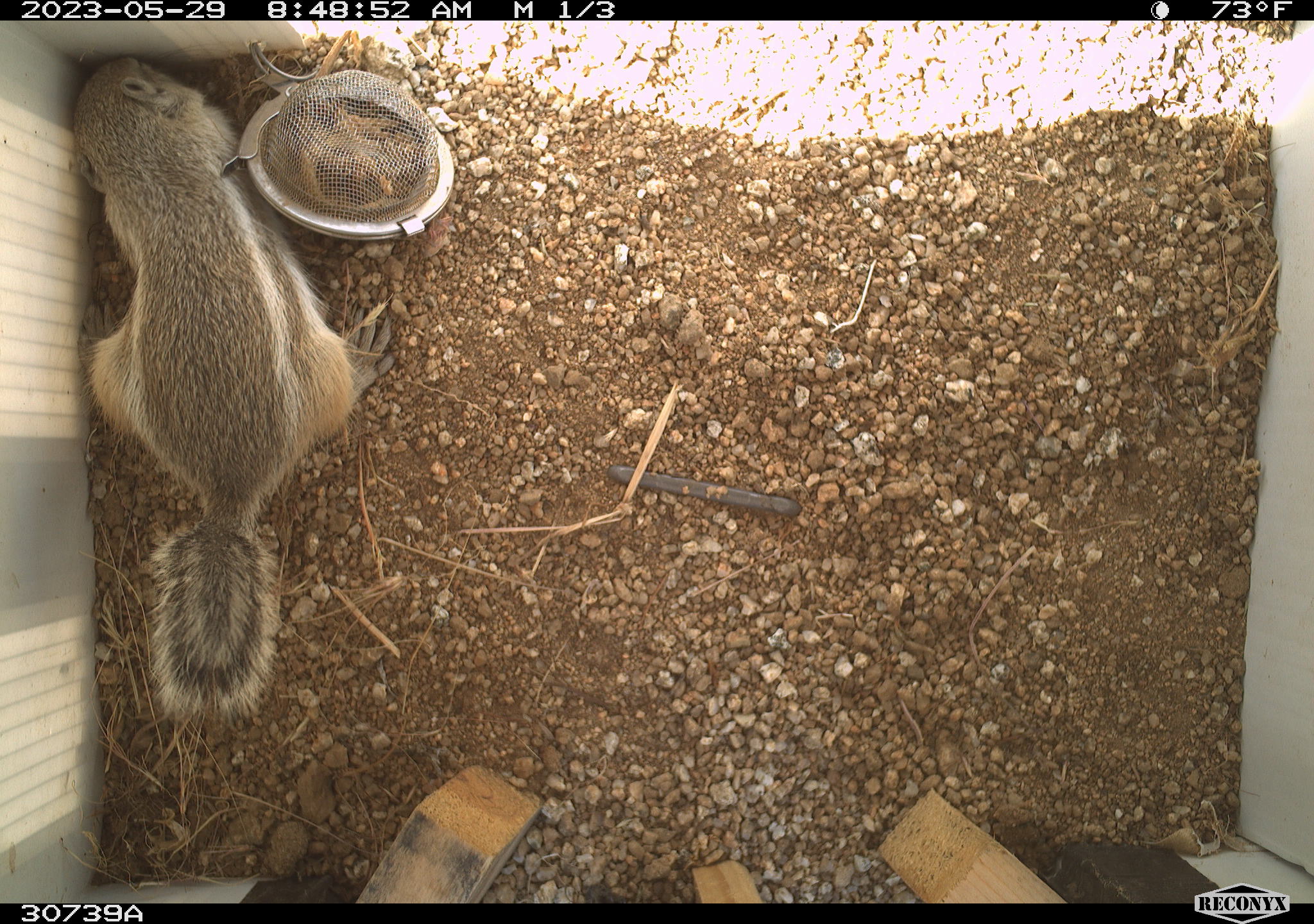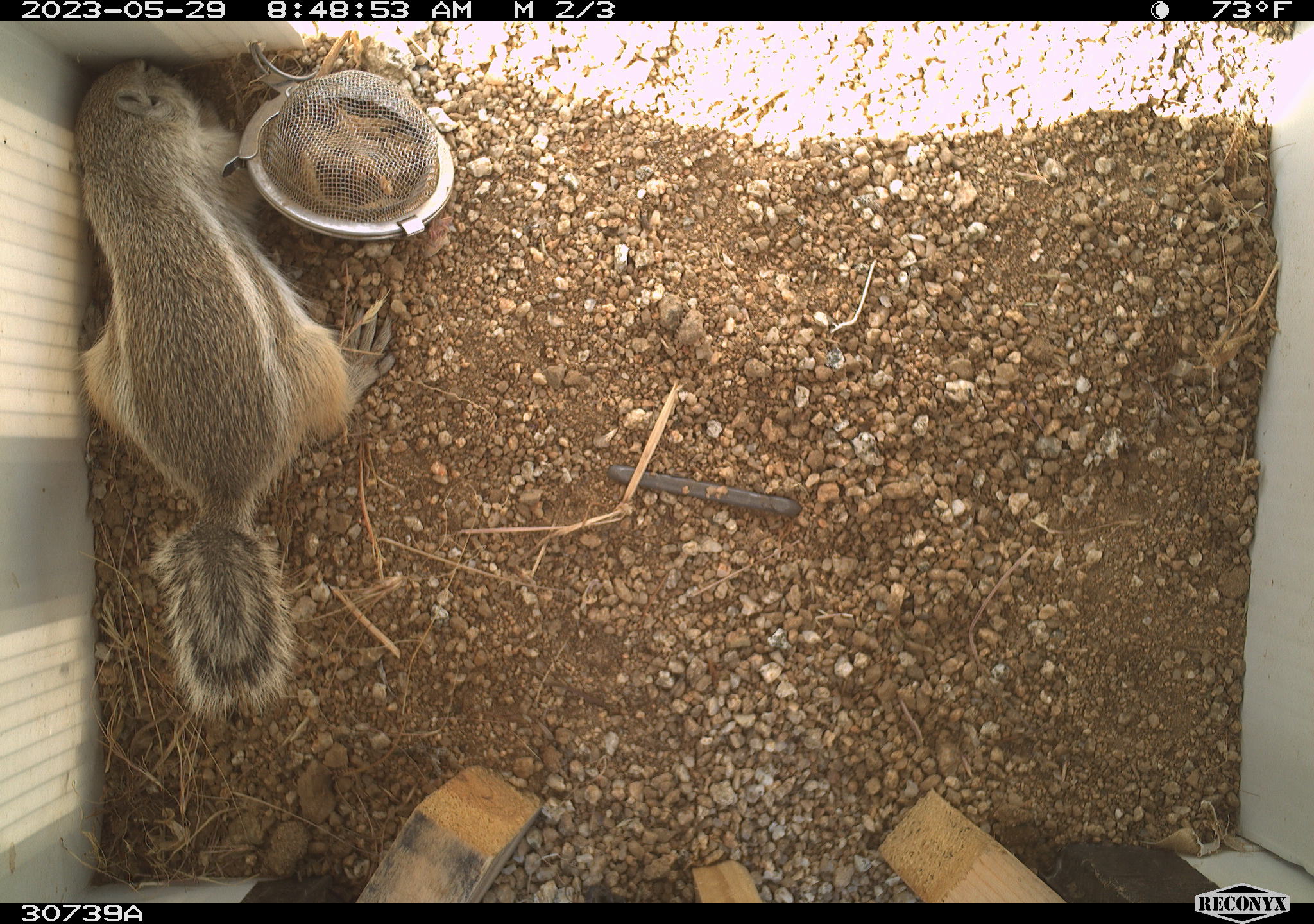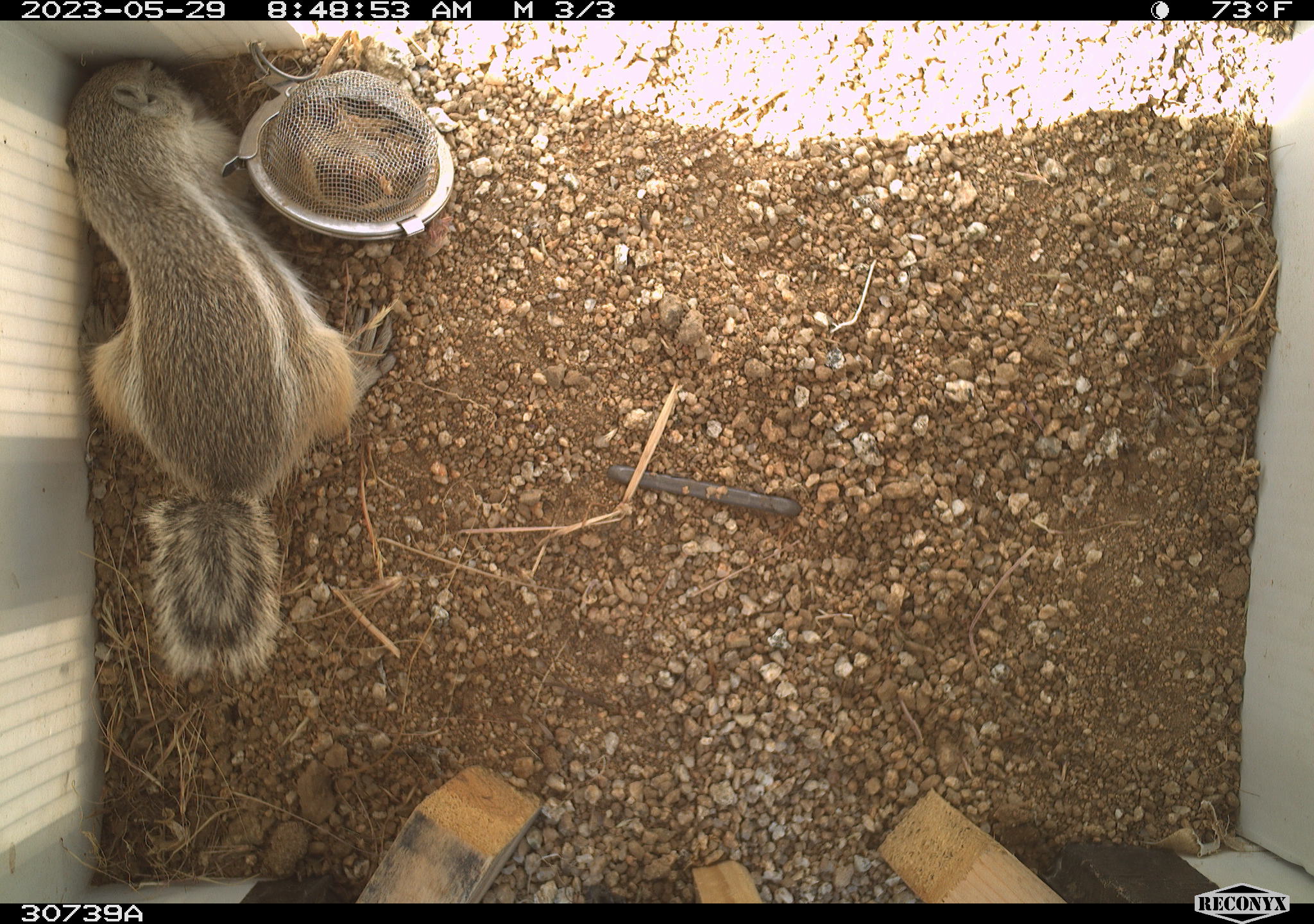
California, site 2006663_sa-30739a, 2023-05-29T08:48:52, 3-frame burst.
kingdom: Animalia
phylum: Chordata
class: Mammalia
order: Rodentia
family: Sciuridae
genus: Ammospermophilus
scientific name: Ammospermophilus leucurus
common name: white-tailed antelope squirrel